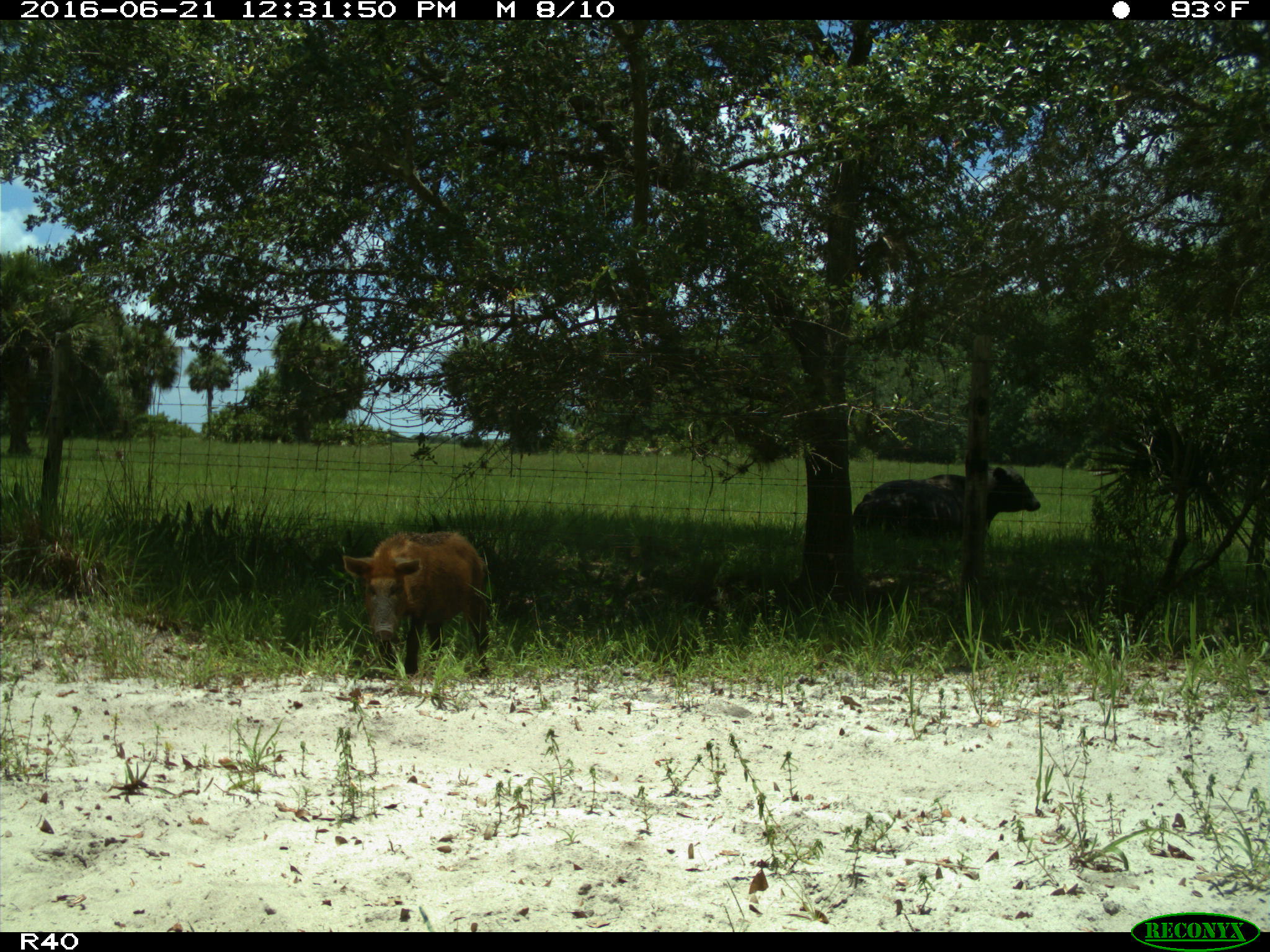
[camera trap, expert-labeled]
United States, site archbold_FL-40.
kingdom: Animalia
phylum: Chordata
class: Mammalia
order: Artiodactyla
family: Suidae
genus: Sus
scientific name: Sus scrofa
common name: wild boar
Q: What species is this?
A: Sus scrofa (wild boar).